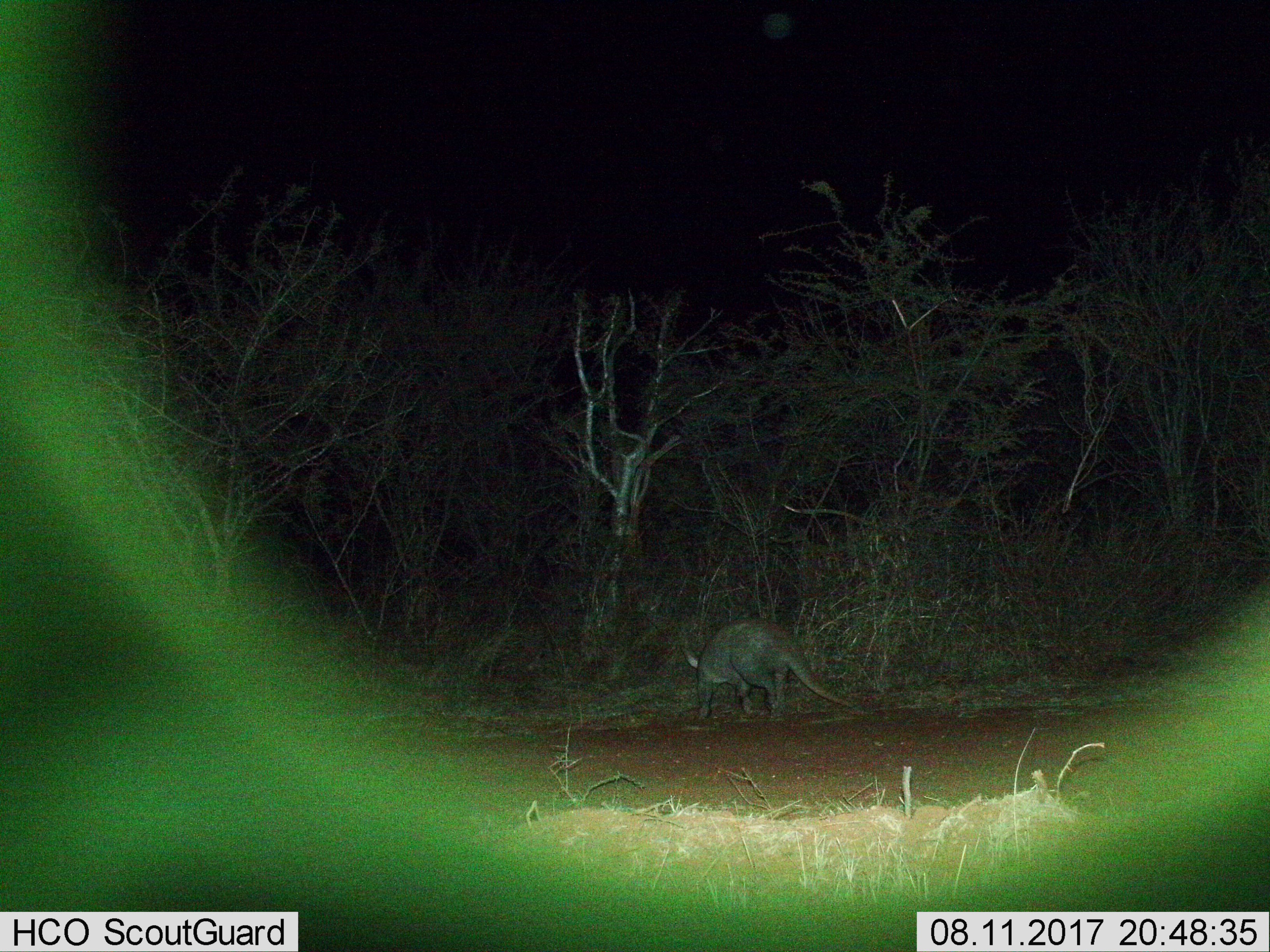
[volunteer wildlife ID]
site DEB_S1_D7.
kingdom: Animalia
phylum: Chordata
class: Mammalia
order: Tubulidentata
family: Orycteropodidae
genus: Orycteropus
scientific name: Orycteropus afer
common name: aardvark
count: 1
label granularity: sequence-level